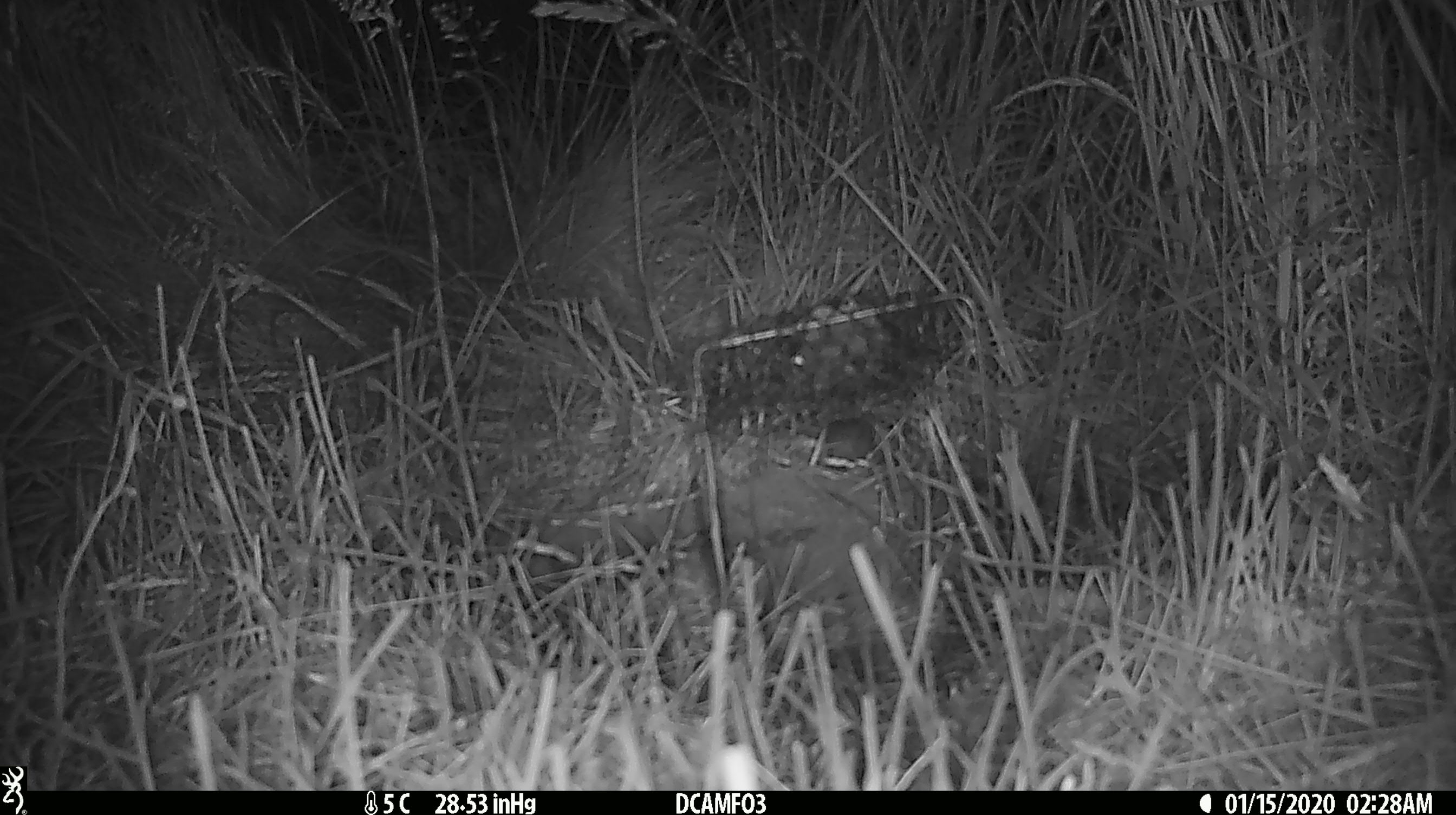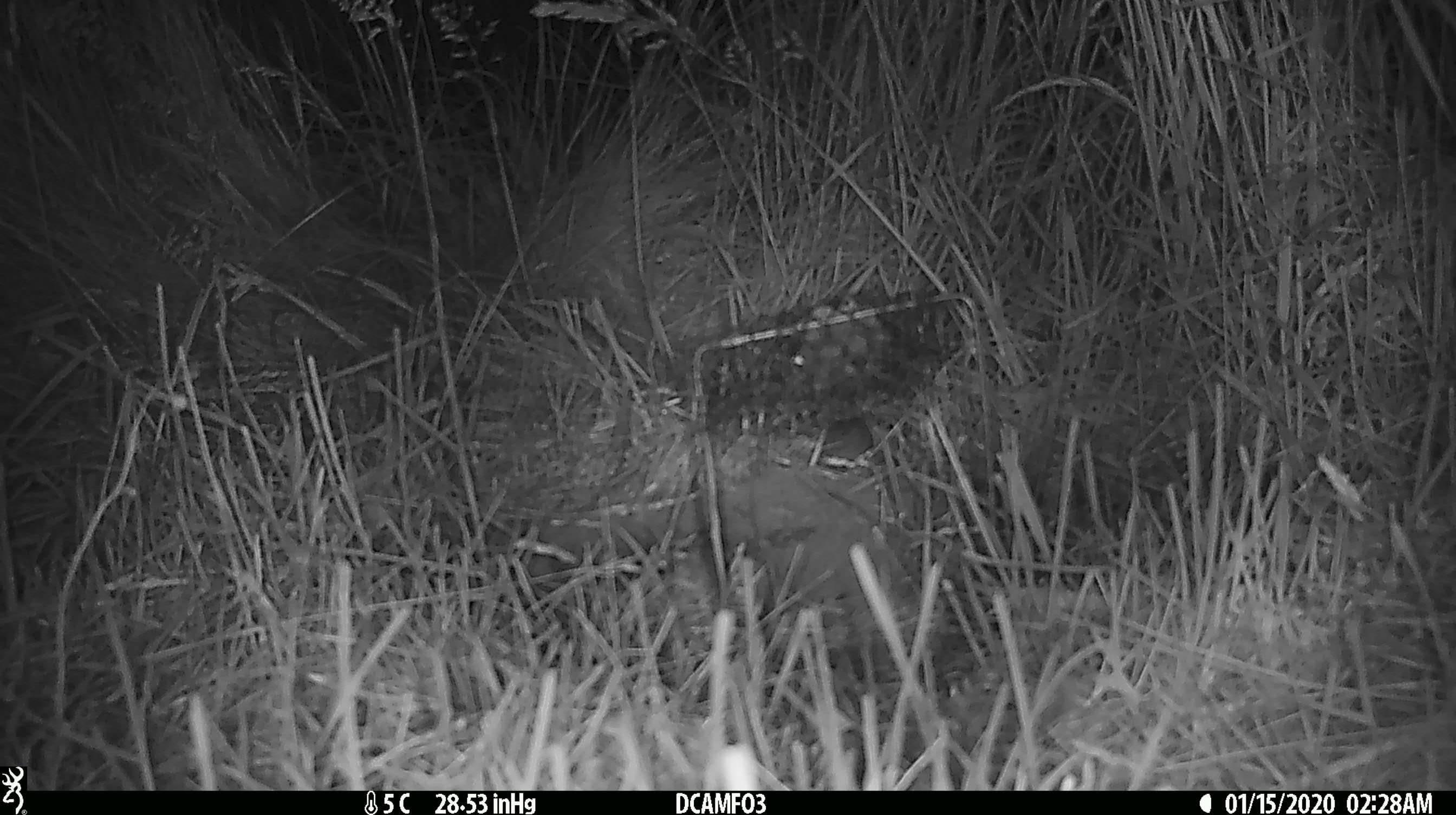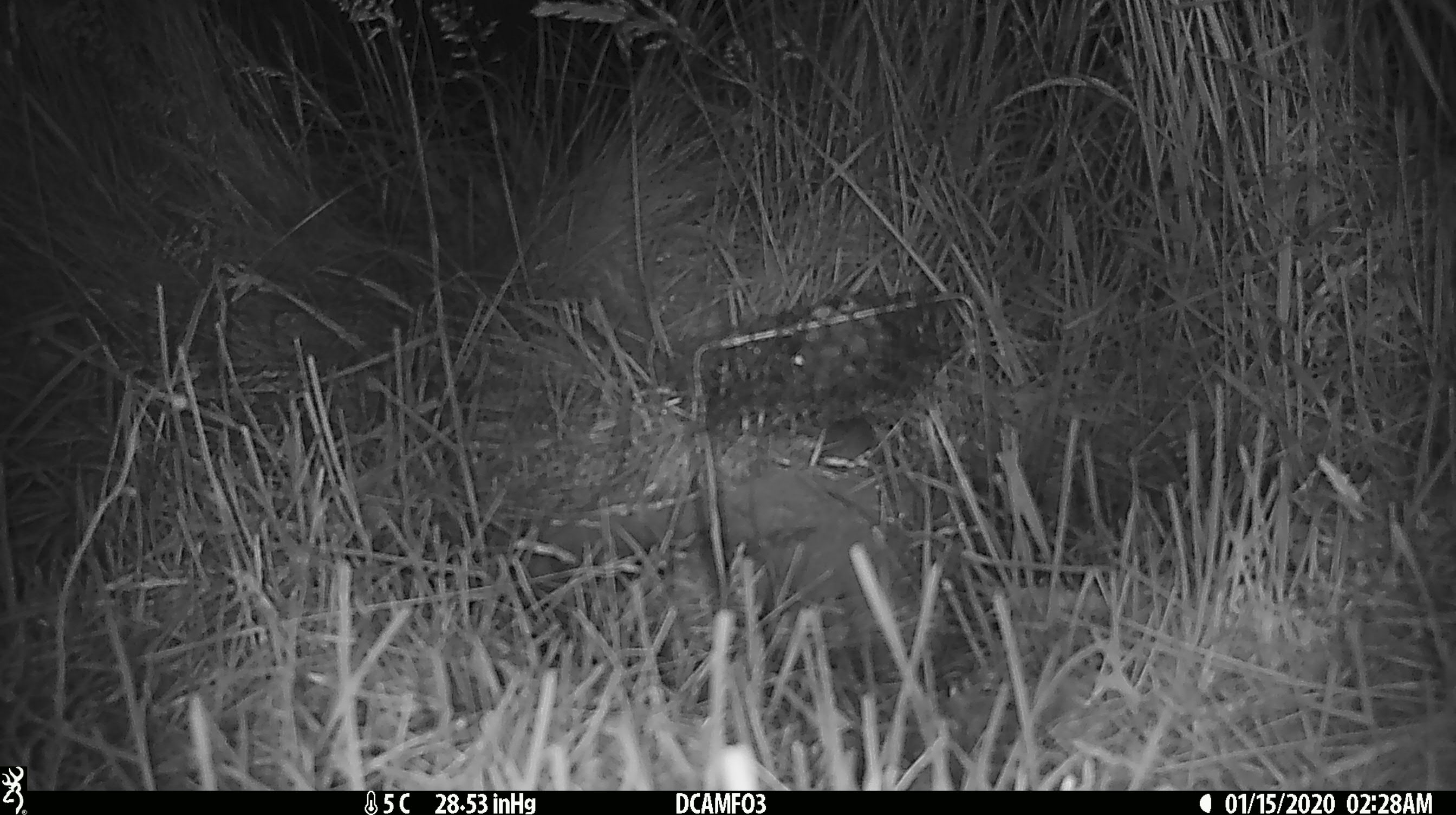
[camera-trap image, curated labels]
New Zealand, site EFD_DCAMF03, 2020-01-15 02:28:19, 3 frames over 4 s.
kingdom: Animalia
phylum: Chordata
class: Mammalia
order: Rodentia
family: Muridae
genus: Mus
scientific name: Mus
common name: mouse